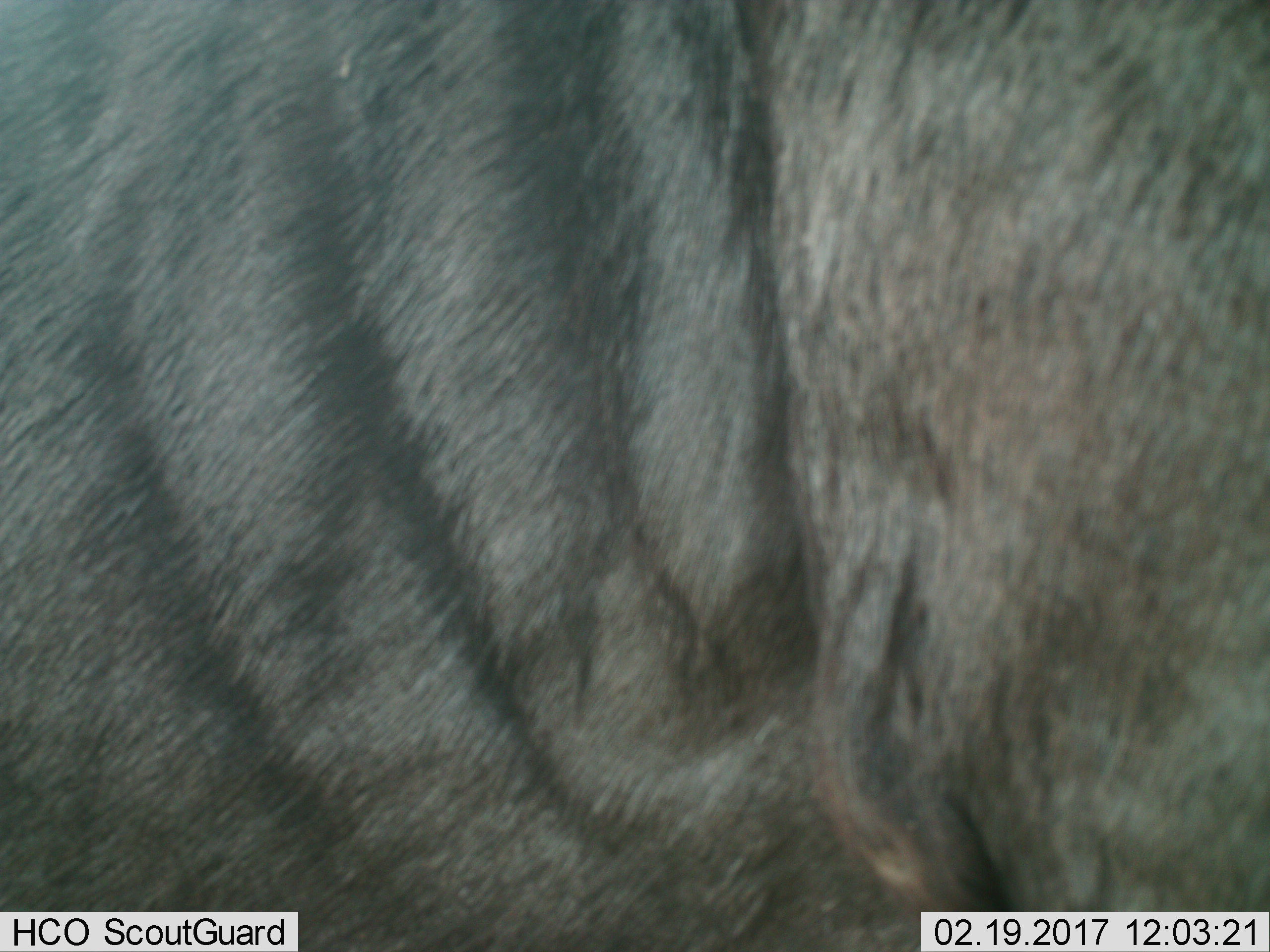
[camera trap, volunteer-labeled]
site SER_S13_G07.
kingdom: Animalia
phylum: Chordata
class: Mammalia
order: Artiodactyla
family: Bovidae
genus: Connochaetes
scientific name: Connochaetes taurinus taurinus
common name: blue wildebeest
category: wildebeestblue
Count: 1.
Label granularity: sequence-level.